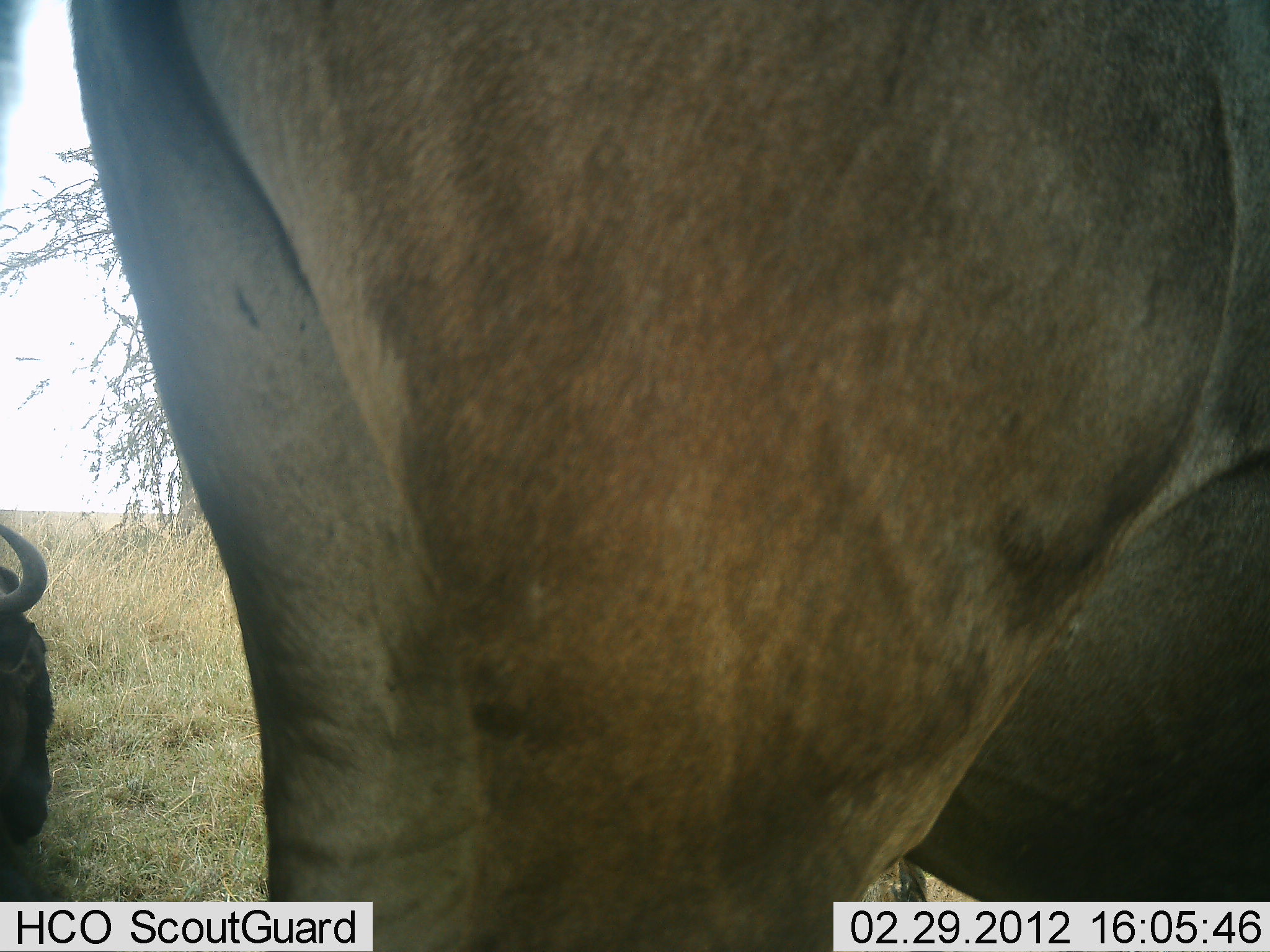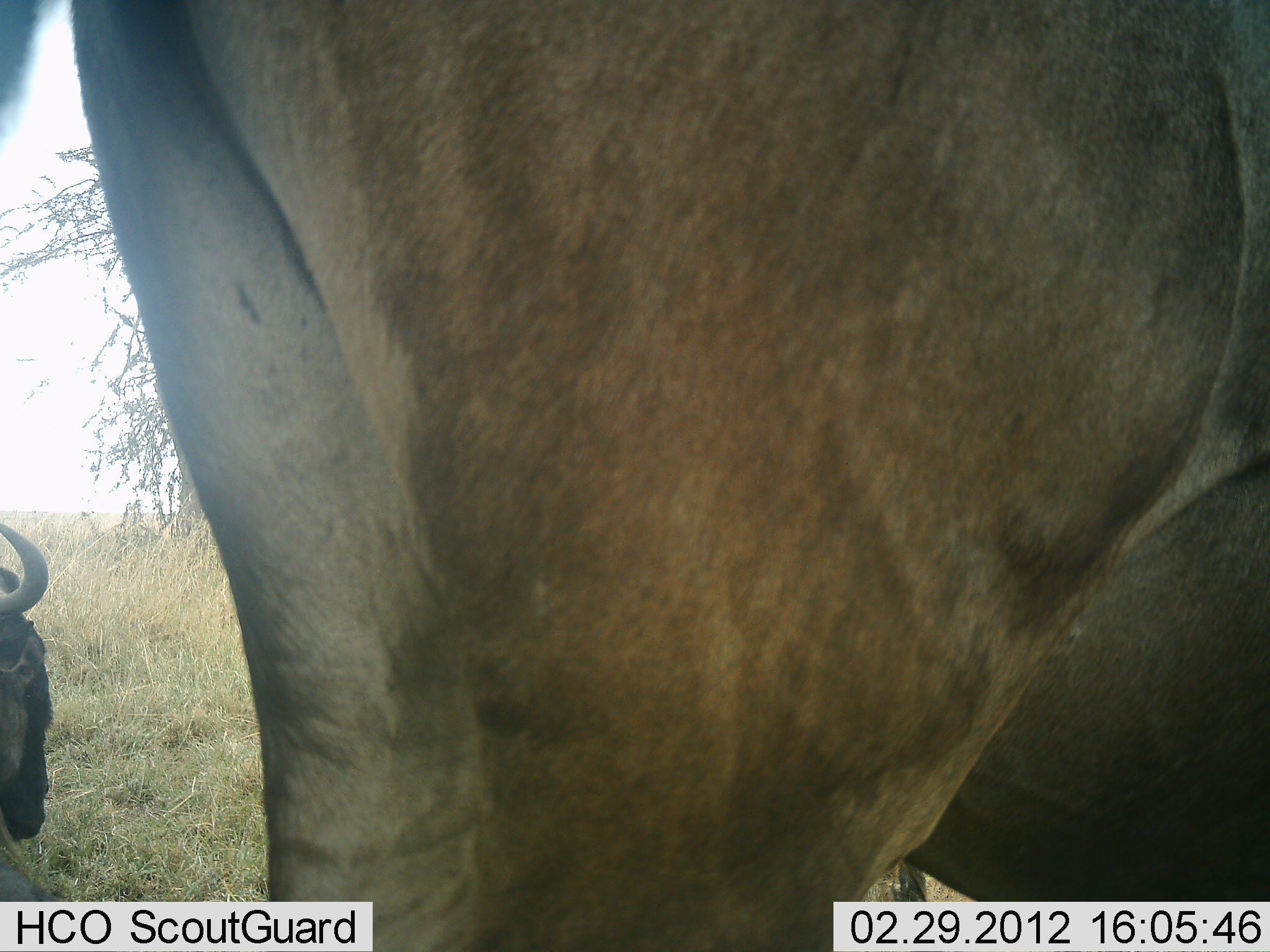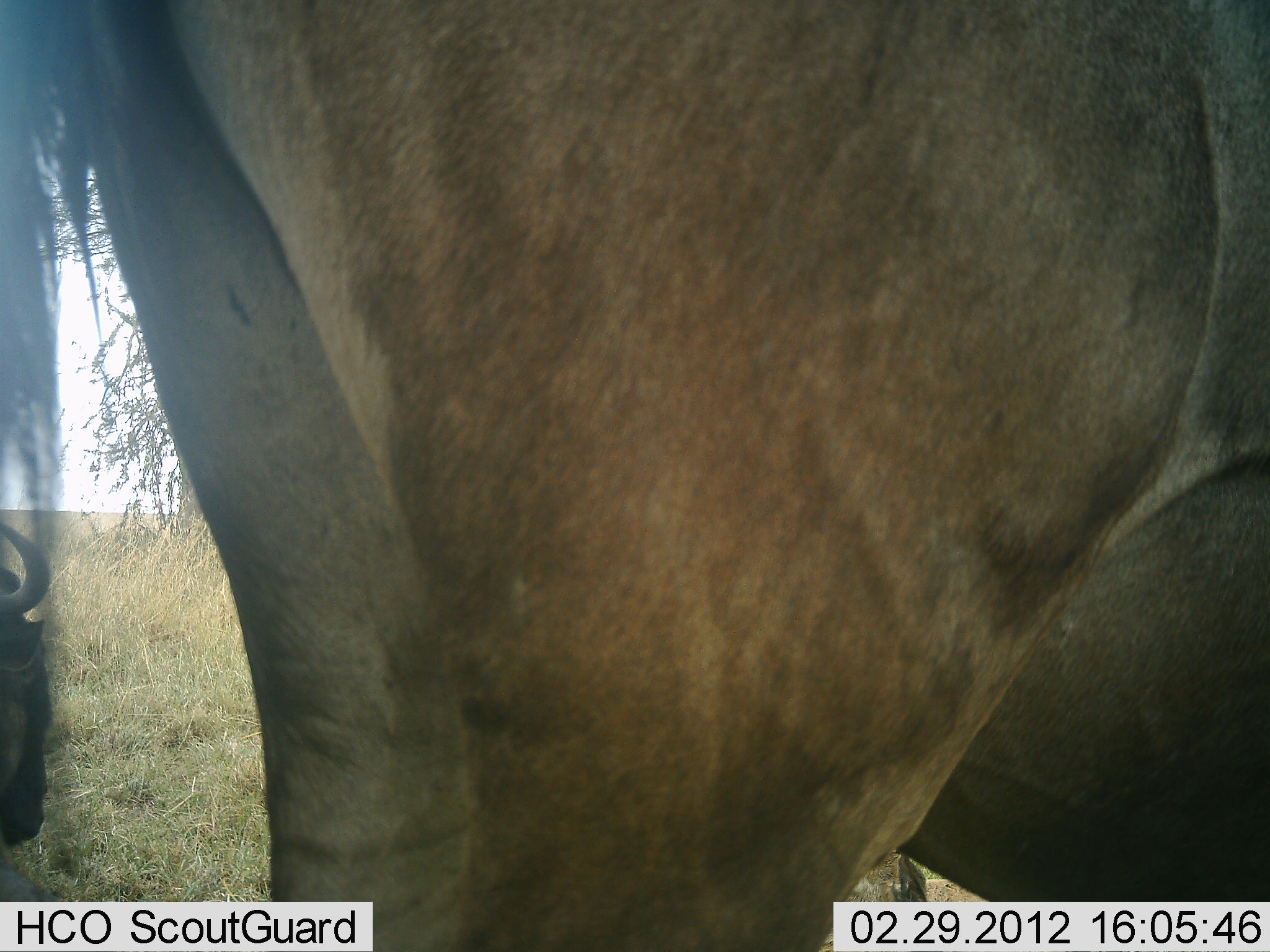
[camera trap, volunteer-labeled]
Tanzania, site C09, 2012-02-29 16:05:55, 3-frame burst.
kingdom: Animalia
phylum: Chordata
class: Mammalia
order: Artiodactyla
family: Bovidae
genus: Connochaetes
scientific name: Connochaetes taurinus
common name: blue wildebeest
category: wildebeest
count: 2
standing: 90%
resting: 31%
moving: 0%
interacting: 0%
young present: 0%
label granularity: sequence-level